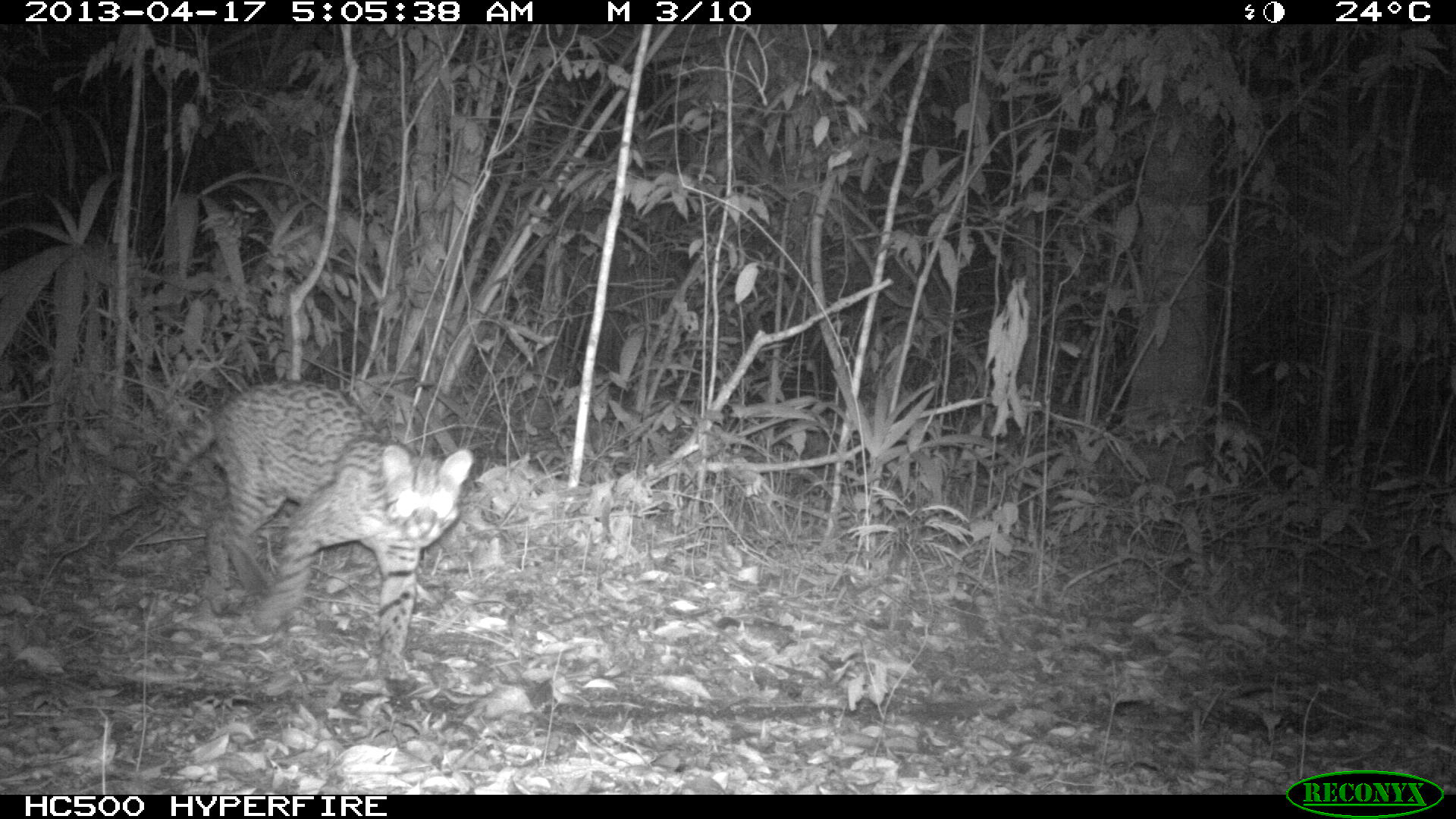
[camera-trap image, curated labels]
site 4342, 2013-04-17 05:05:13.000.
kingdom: Animalia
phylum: Chordata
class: Mammalia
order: Carnivora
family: Felidae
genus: Leopardus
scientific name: Leopardus pardalis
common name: ocelot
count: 1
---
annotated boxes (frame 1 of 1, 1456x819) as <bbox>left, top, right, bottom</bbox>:
leopardus pardalis: <bbox>145, 377, 475, 684</bbox>